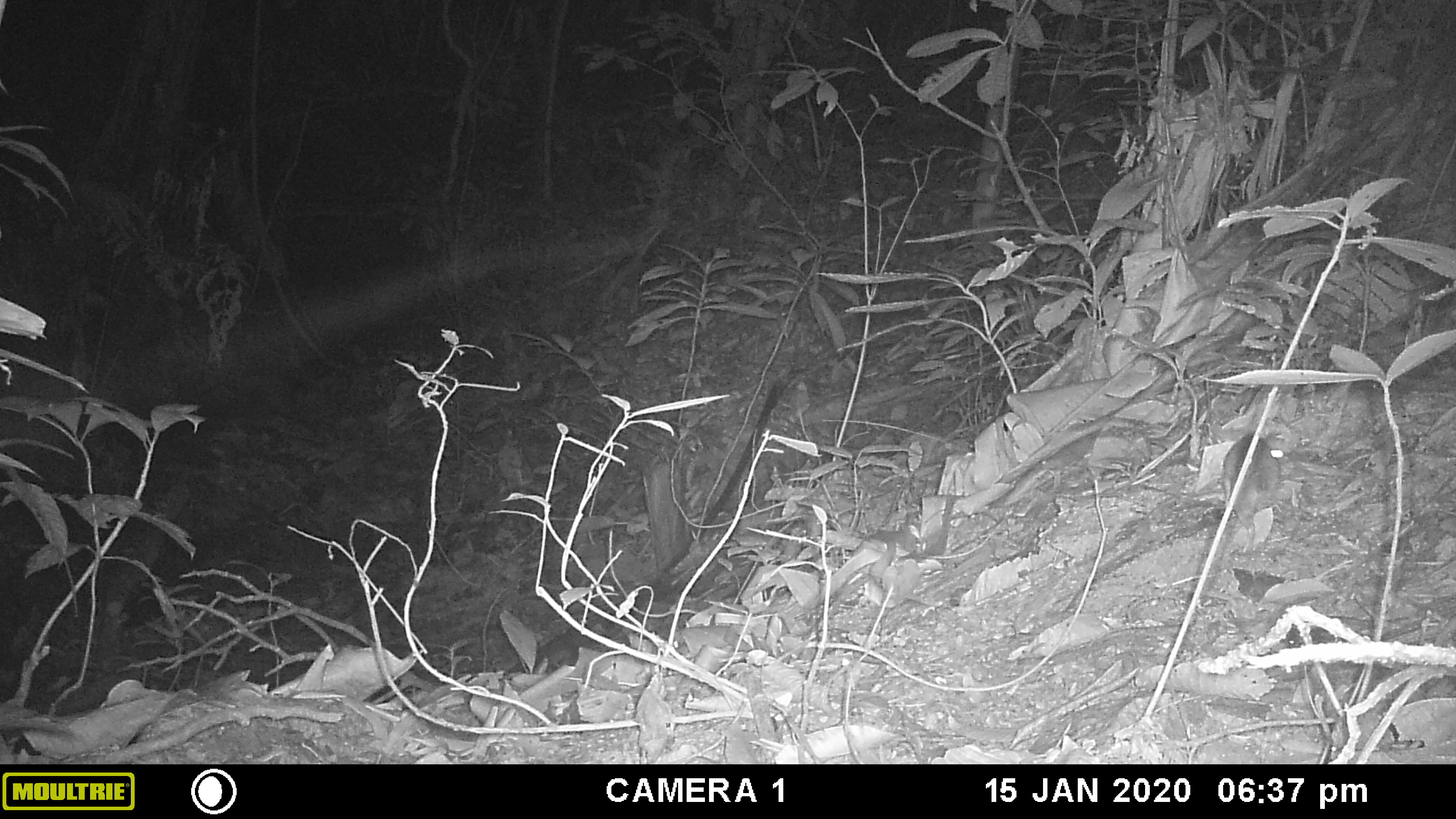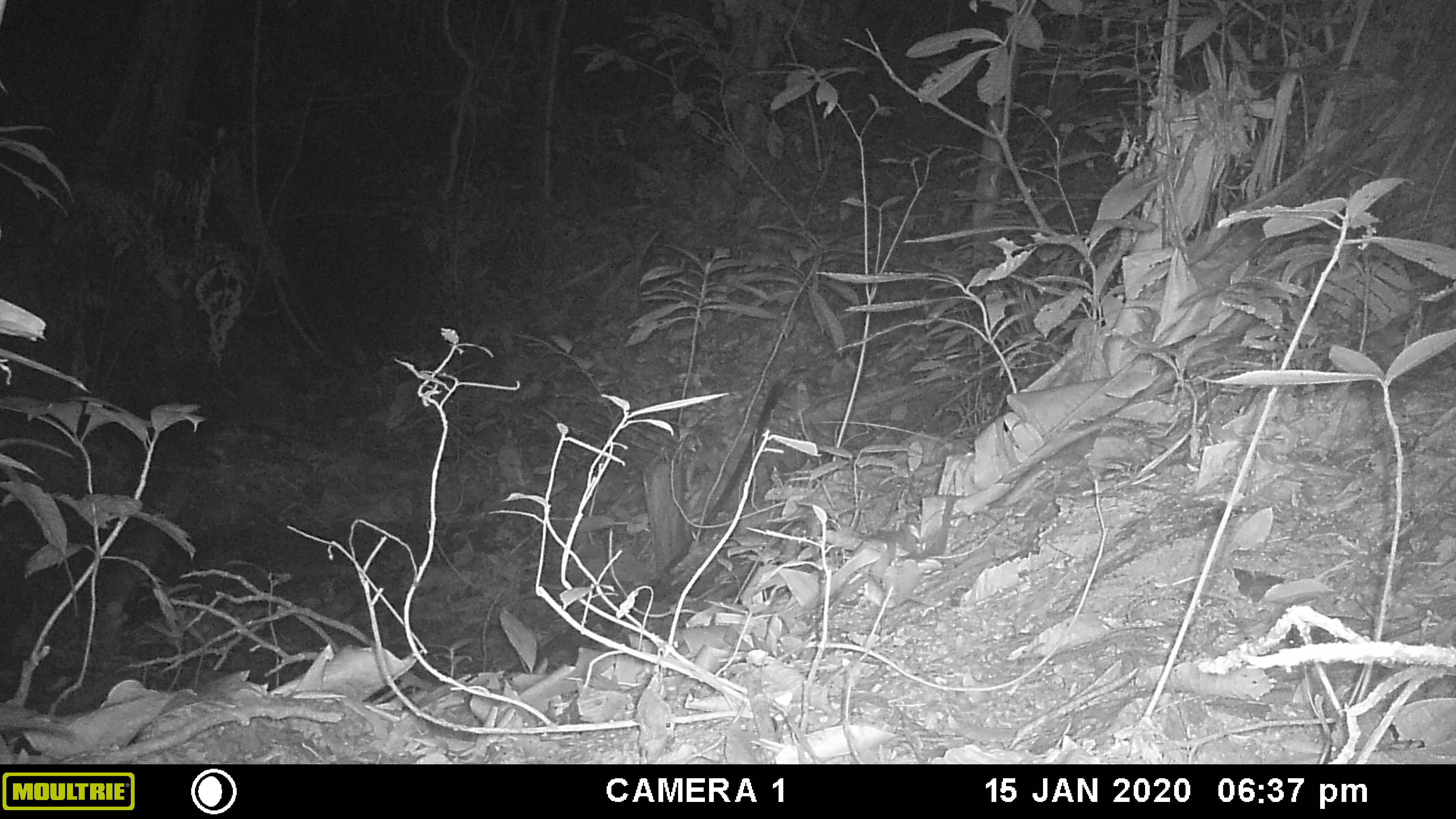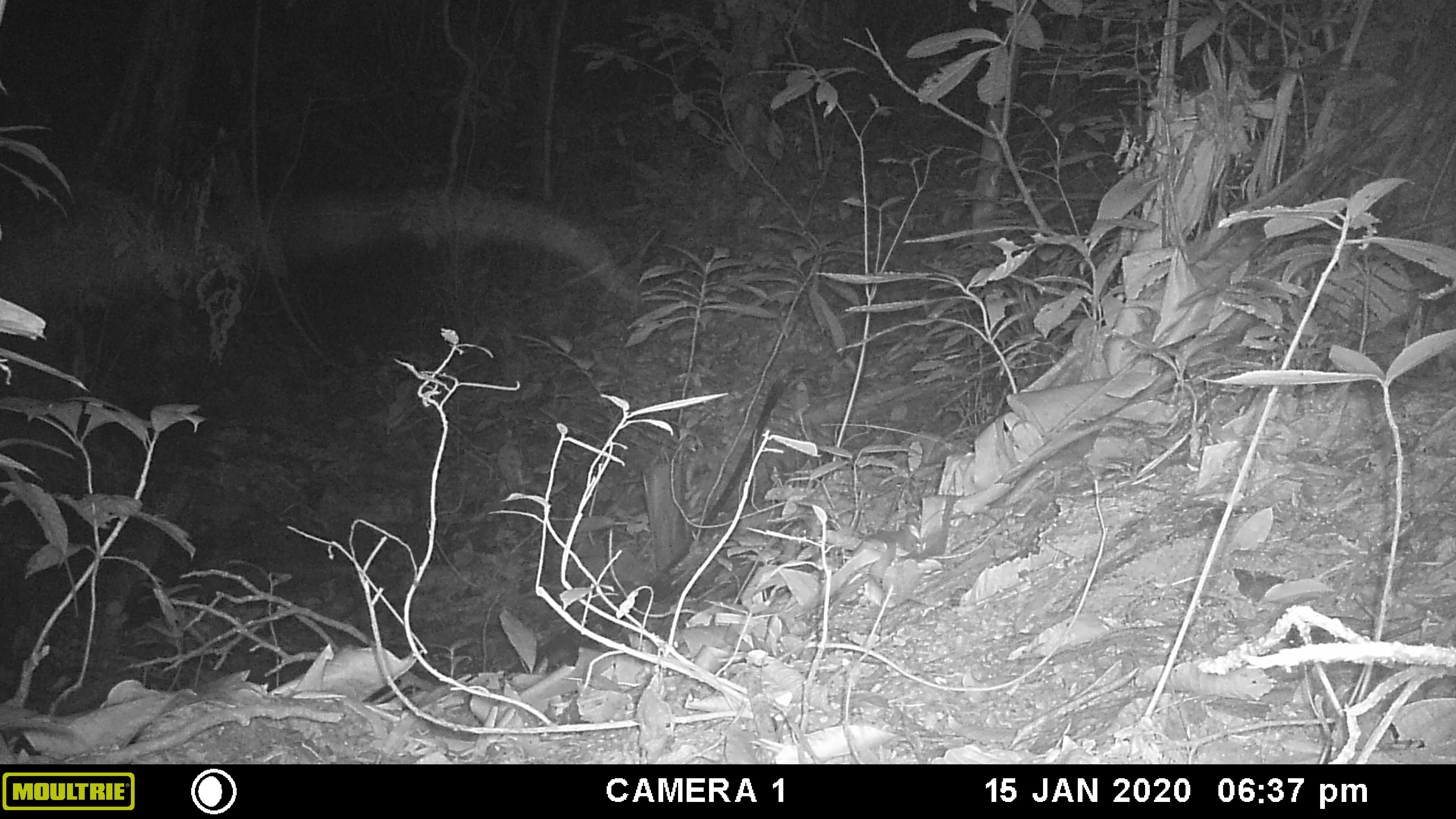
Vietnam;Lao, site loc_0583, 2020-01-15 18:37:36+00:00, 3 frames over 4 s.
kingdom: Animalia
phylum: Chordata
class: Mammalia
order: Rodentia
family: Muridae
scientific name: Muridae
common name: old-world mice and rats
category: unidentified murid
Unidentified murid (old-world mice and rats) (Muridae). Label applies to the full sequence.